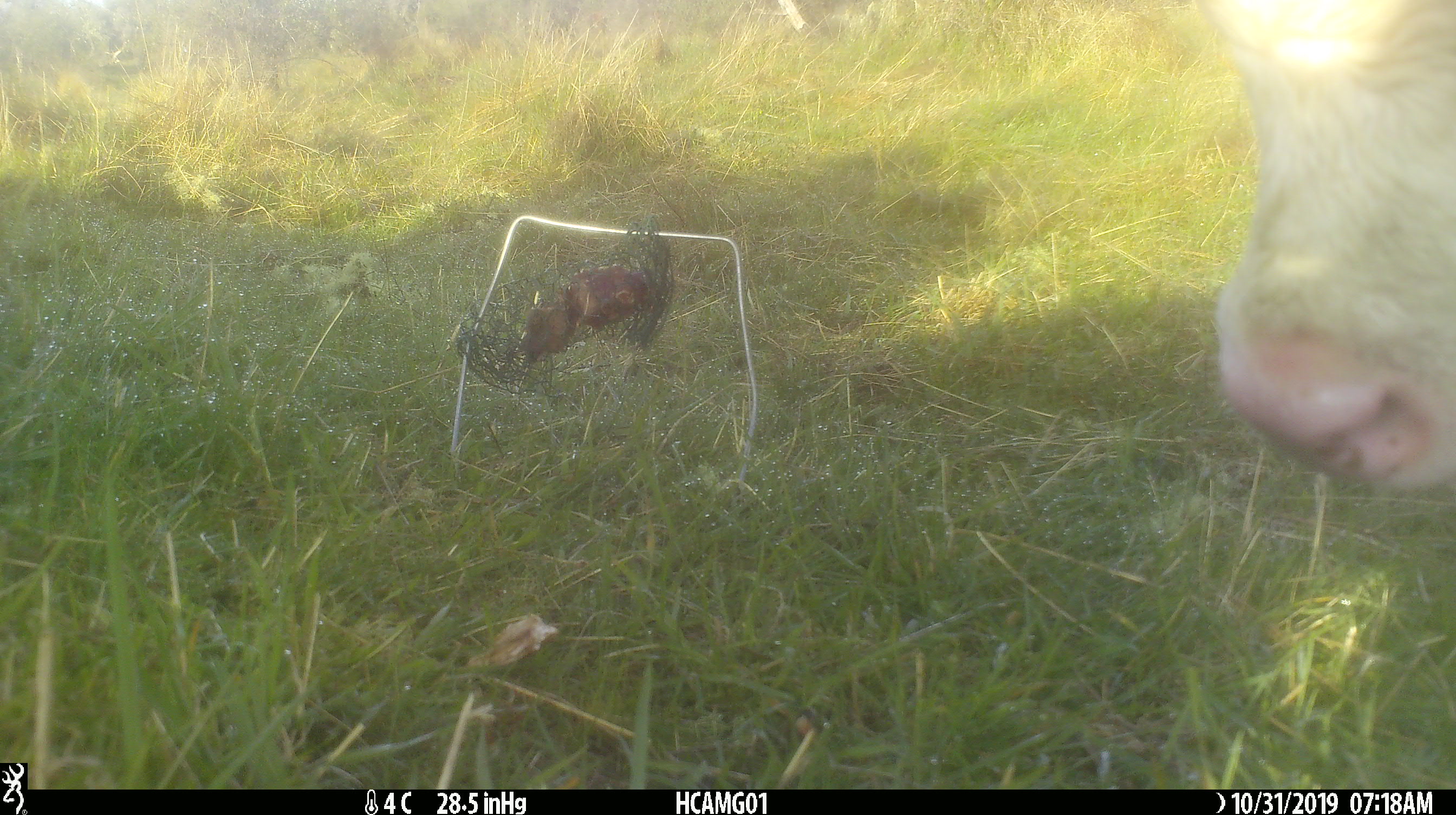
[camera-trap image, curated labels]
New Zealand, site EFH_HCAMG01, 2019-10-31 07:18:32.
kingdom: Animalia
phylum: Chordata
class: Mammalia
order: Artiodactyla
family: Bovidae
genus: Bos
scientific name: Bos taurus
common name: domestic cow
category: cow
Cow (domestic cow) (Bos taurus).